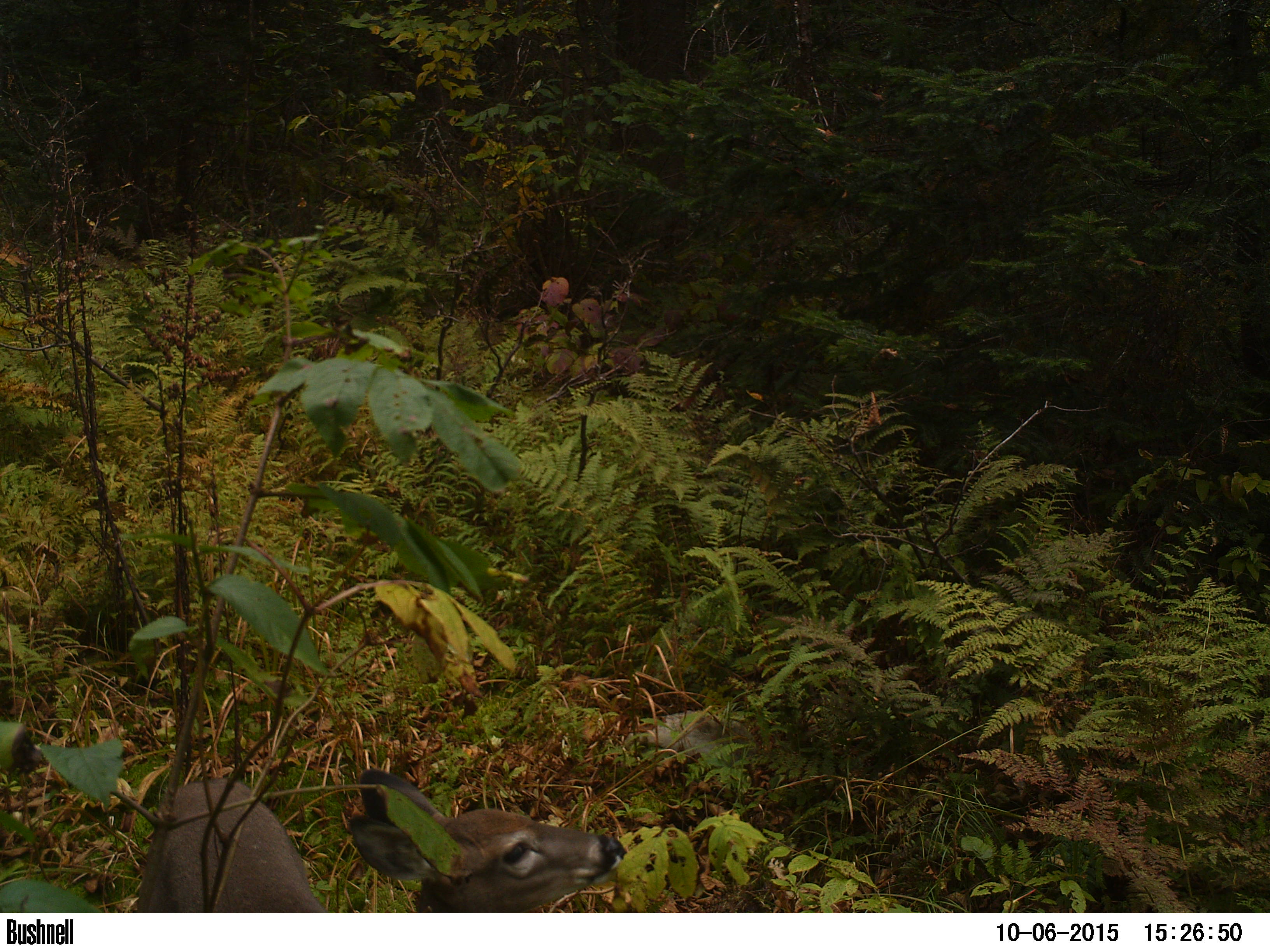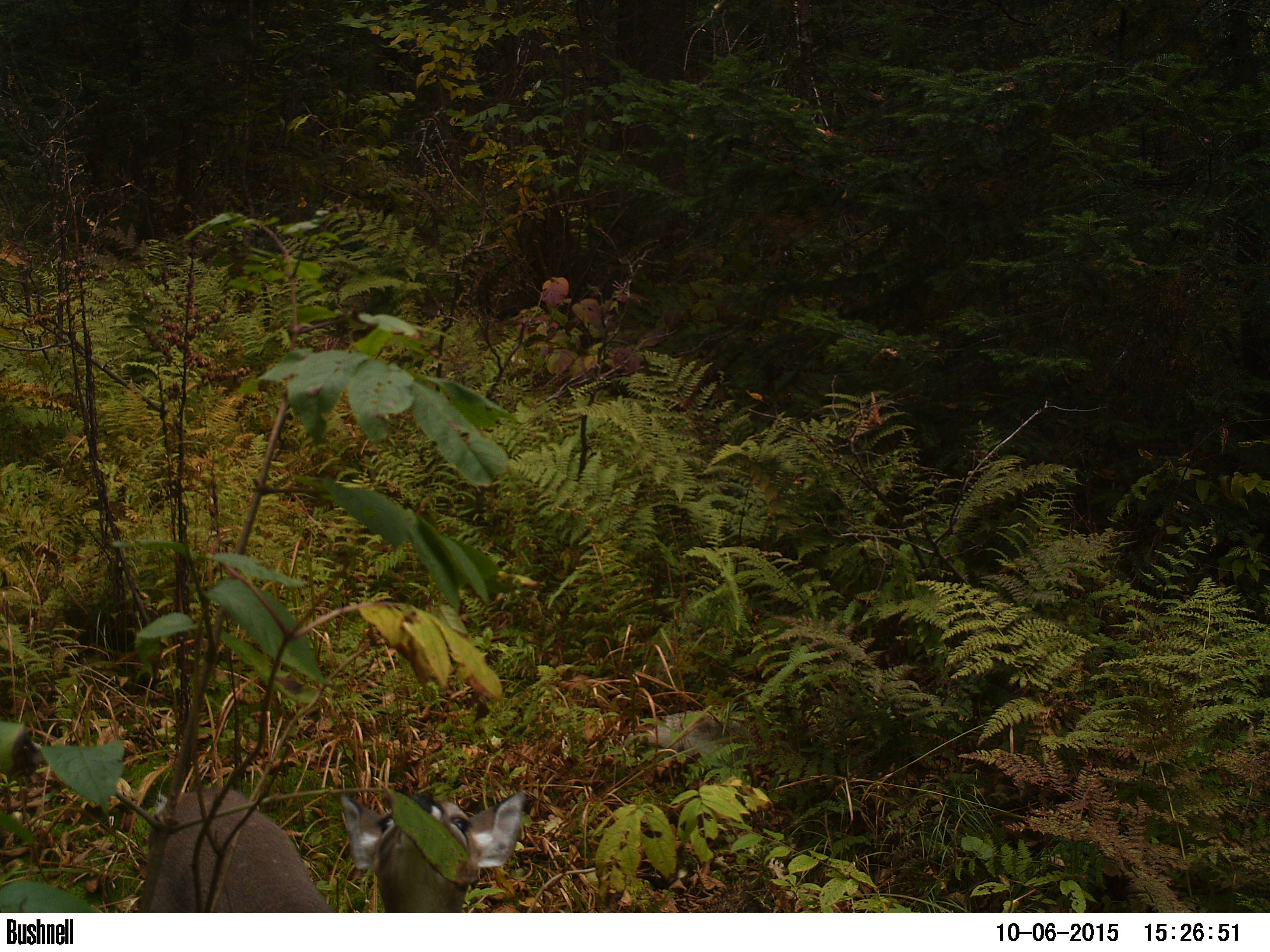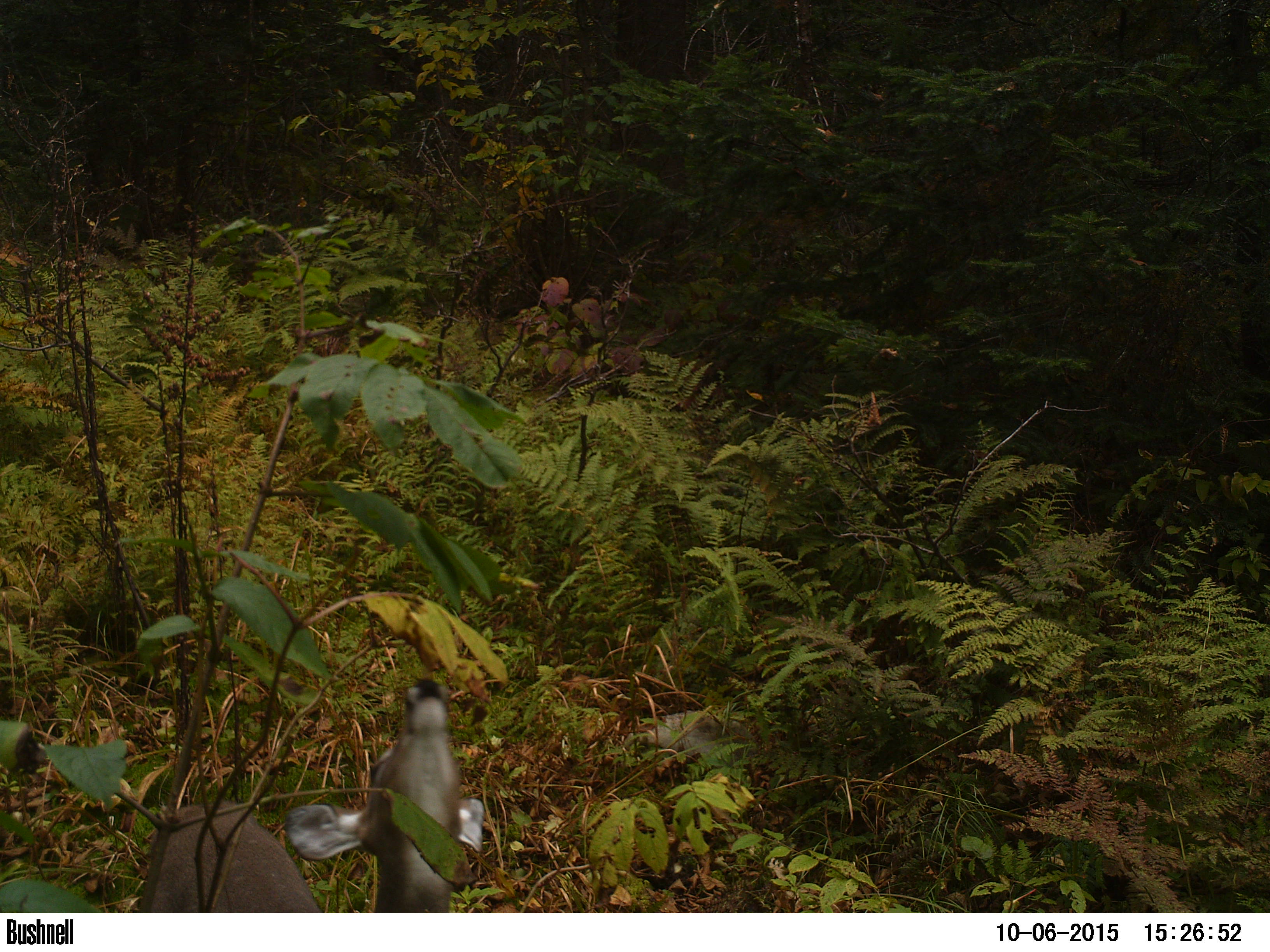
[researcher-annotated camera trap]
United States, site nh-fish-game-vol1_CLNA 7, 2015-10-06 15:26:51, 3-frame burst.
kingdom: Animalia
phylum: Chordata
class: Mammalia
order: Artiodactyla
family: Cervidae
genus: Odocoileus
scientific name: Odocoileus virginianus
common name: white-tailed deer